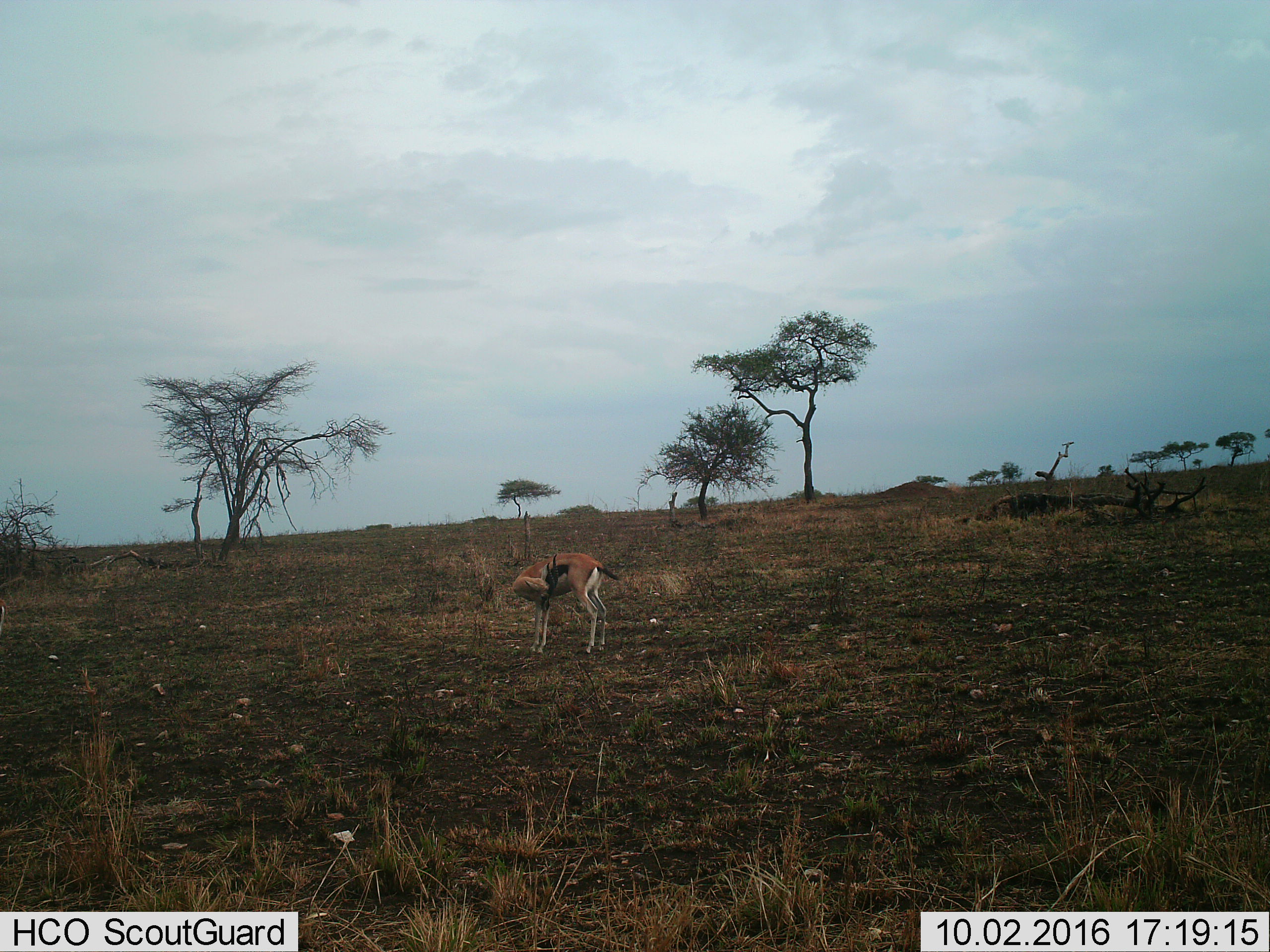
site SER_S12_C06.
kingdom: Animalia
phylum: Chordata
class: Mammalia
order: Artiodactyla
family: Bovidae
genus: Eudorcas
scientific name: Eudorcas thomsonii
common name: thomson's gazelle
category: gazellethomsons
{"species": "gazellethomsons (thomson's gazelle) (Eudorcas thomsonii)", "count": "1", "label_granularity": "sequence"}